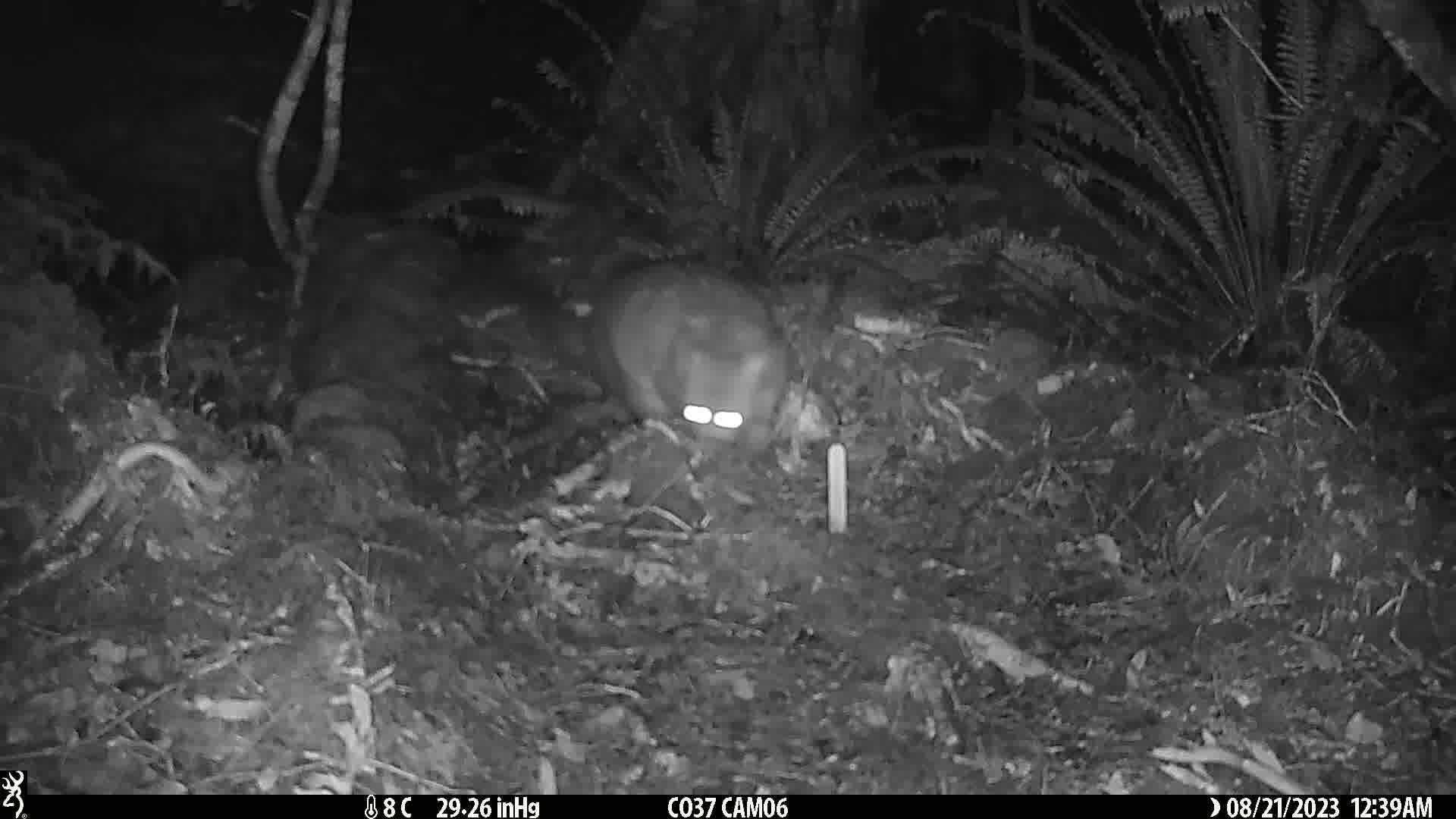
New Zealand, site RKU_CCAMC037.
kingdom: Animalia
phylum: Chordata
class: Mammalia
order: Diprotodontia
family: Phalangeridae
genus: Trichosurus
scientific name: Trichosurus vulpecula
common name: common brushtail possum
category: possum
Possum (common brushtail possum) (Trichosurus vulpecula).